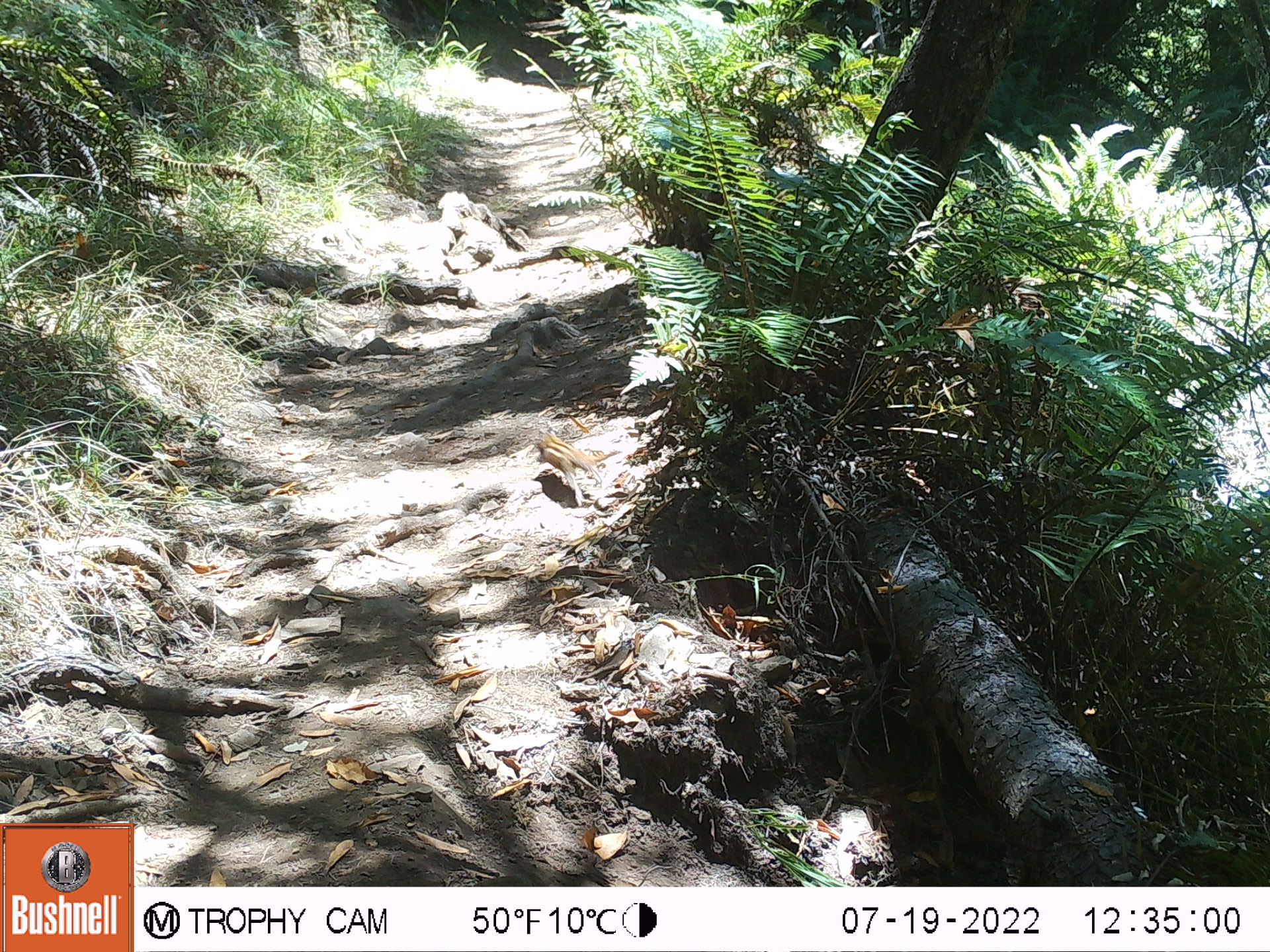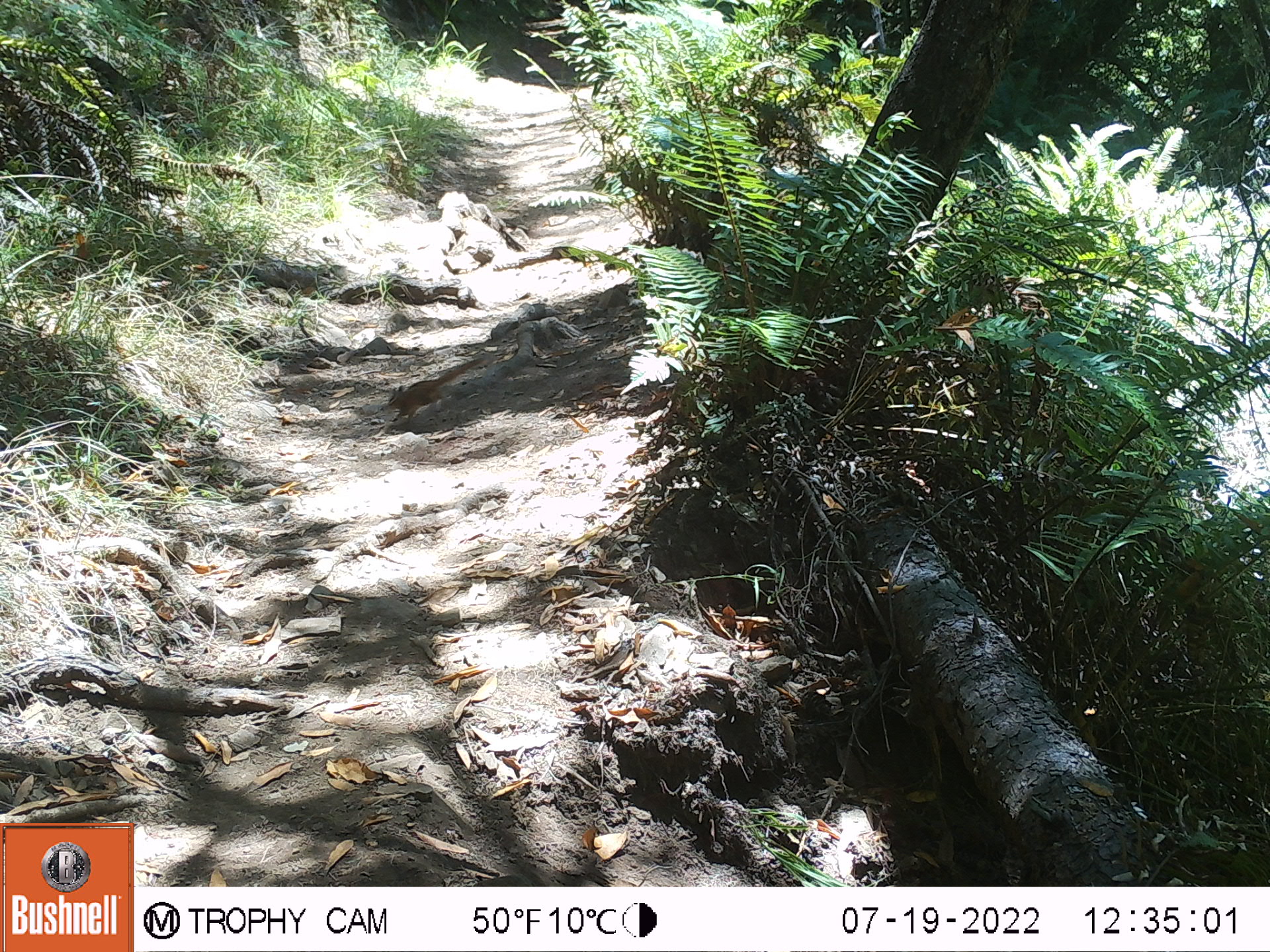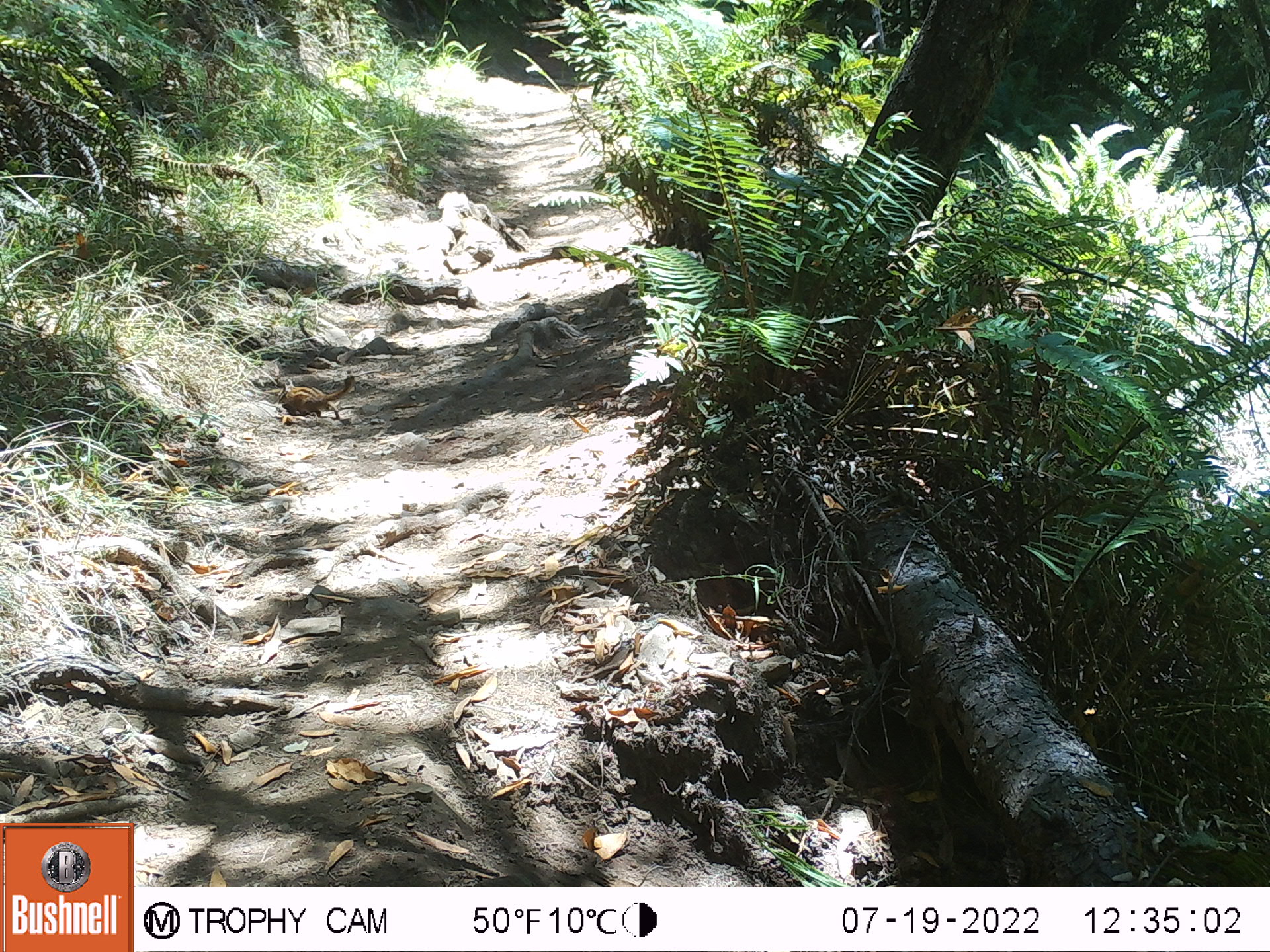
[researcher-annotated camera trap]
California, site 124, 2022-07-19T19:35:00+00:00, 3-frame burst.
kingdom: Animalia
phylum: Chordata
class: Mammalia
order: Rodentia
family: Sciuridae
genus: Neotamias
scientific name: Neotamias merriami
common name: merriam's chipmunk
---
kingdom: Animalia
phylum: Chordata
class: Mammalia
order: Rodentia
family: Sciuridae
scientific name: Sciuridae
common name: squirrel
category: unknown squirrel